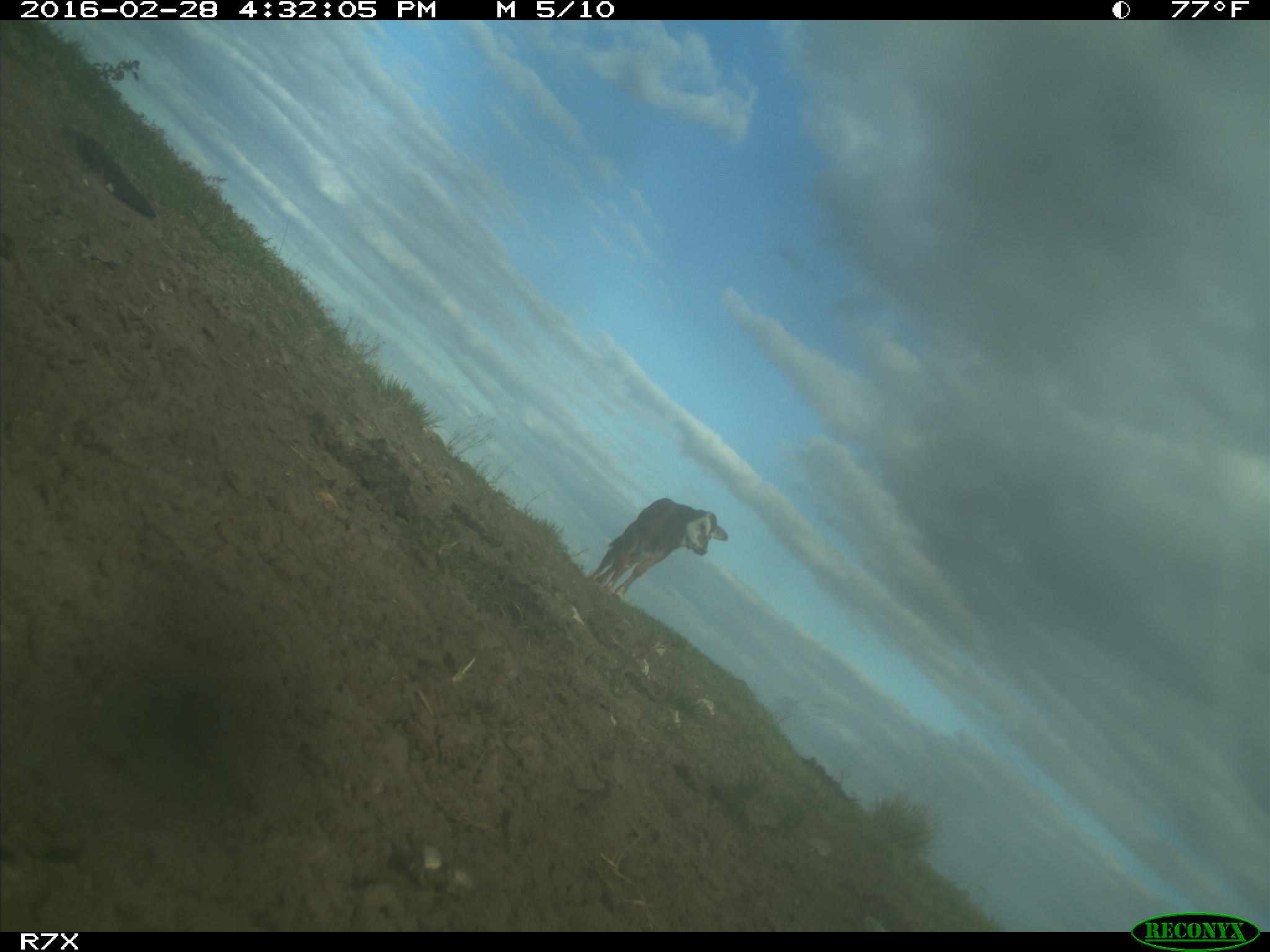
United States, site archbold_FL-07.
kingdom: Animalia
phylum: Chordata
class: Mammalia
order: Artiodactyla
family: Bovidae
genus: Bos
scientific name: Bos taurus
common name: domestic cow